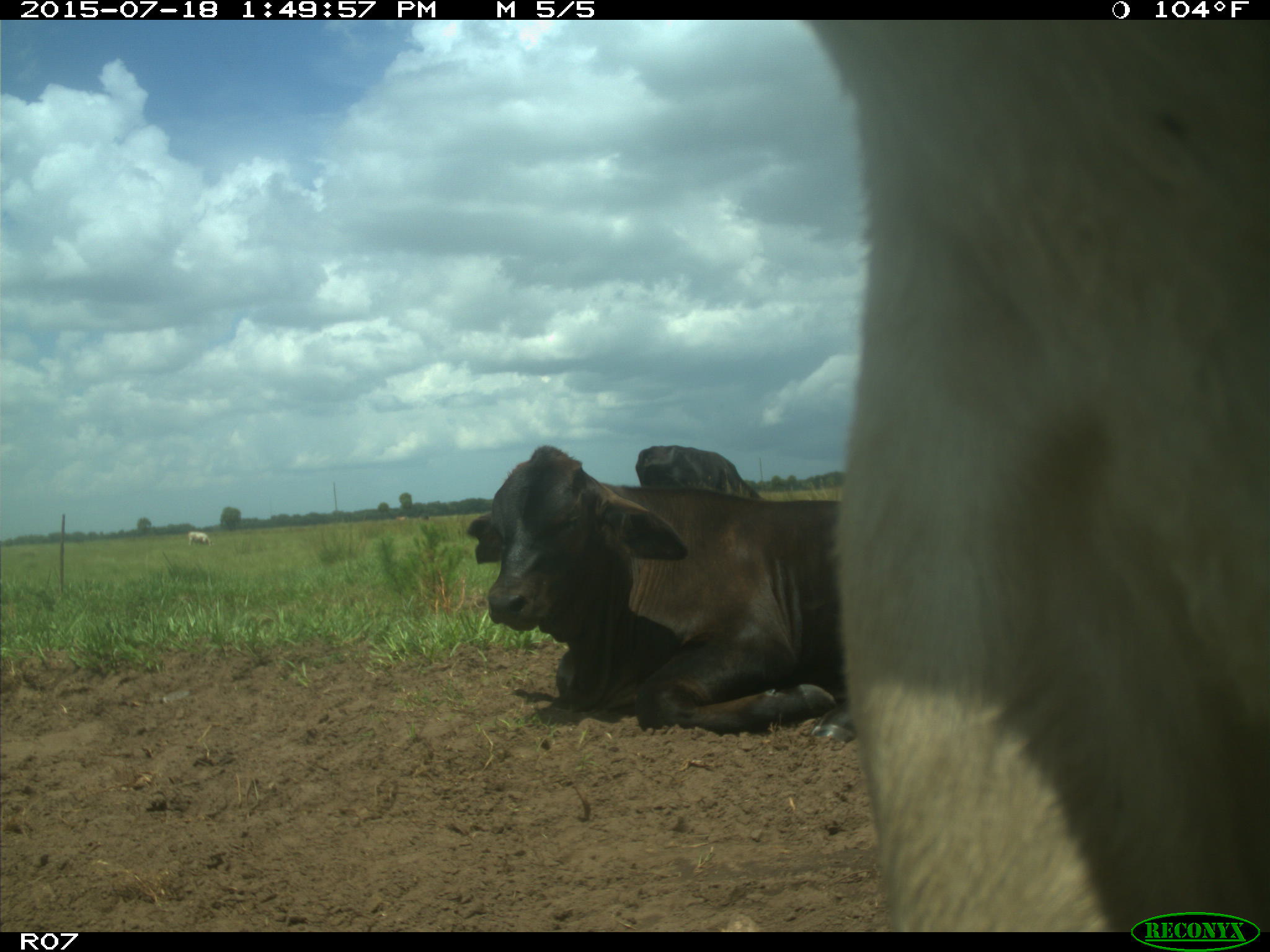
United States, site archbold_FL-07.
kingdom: Animalia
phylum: Chordata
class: Mammalia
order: Artiodactyla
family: Bovidae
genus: Bos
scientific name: Bos taurus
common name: domestic cow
Bos taurus (domestic cow).